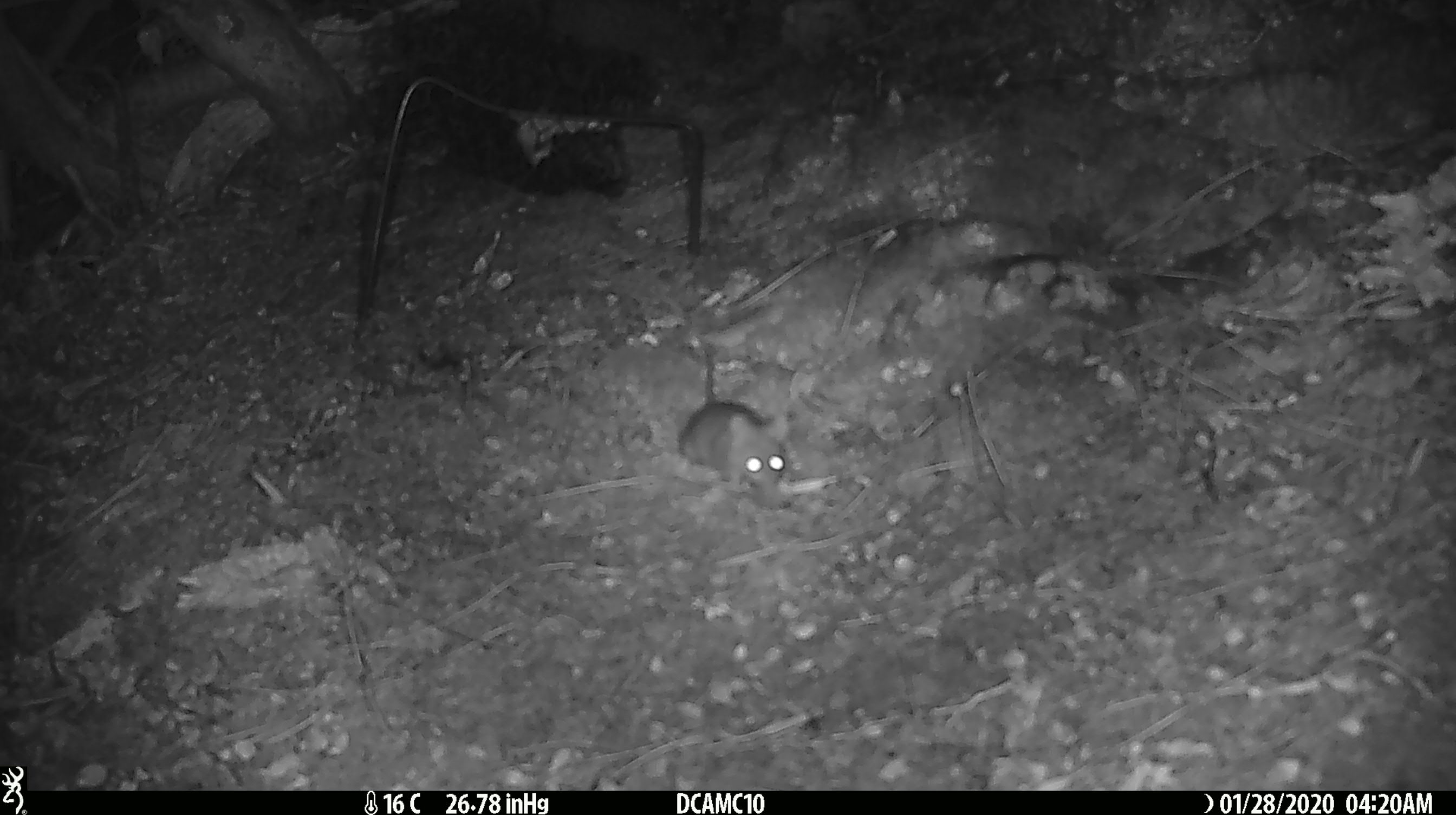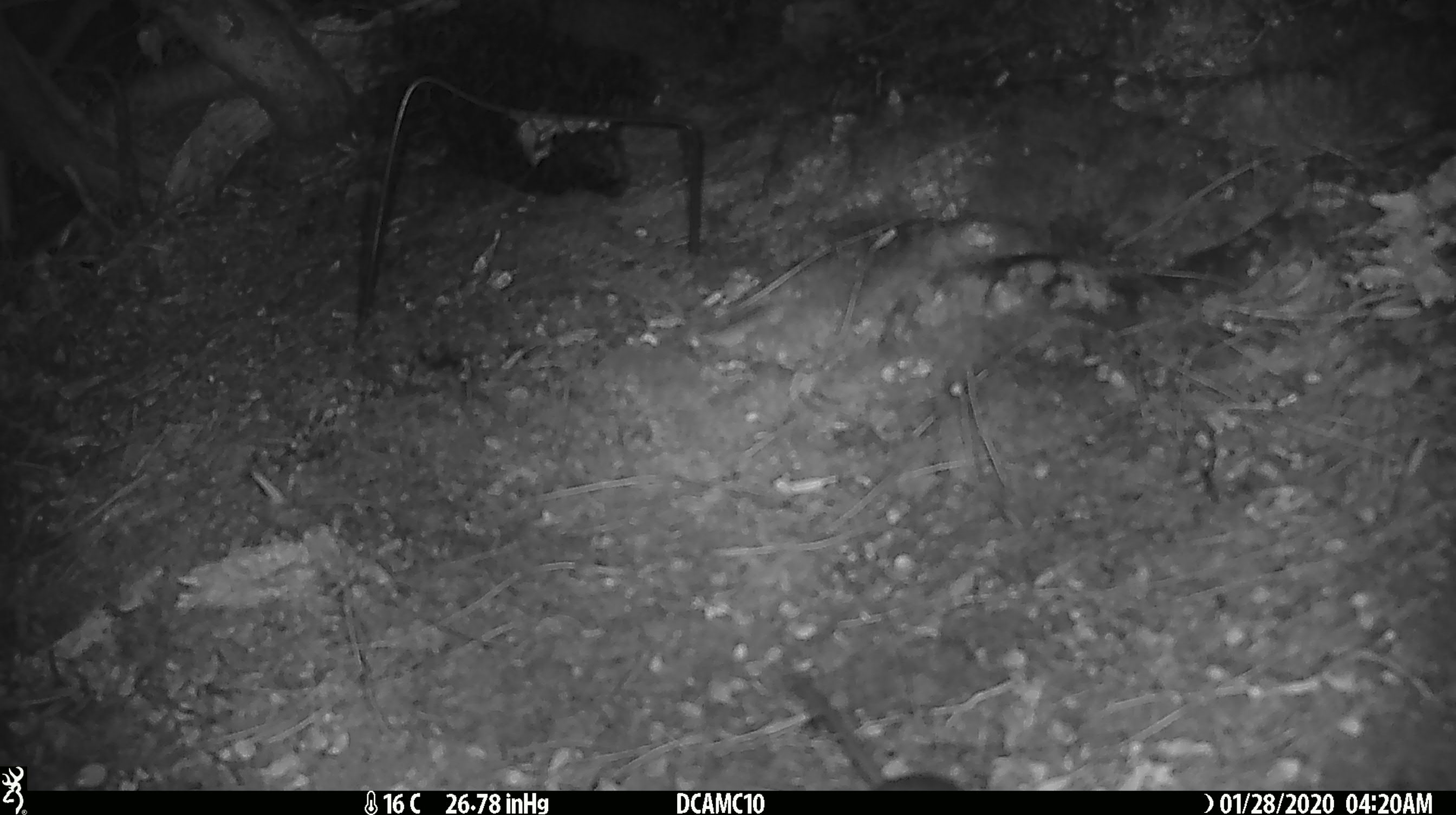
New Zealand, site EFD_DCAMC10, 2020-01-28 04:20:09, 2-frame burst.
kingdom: Animalia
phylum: Chordata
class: Mammalia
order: Rodentia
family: Muridae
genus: Mus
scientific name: Mus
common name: mouse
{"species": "mouse (Mus)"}